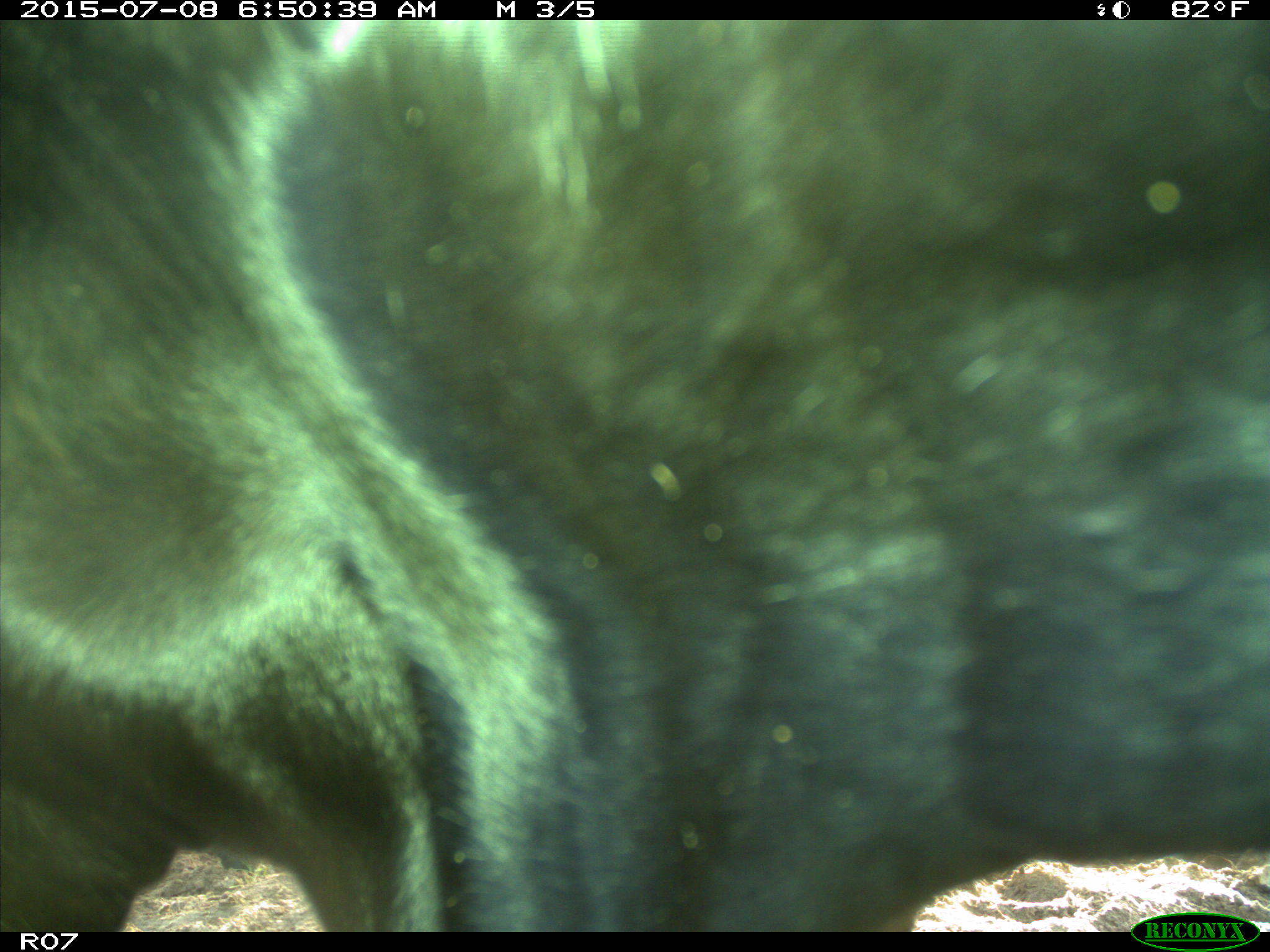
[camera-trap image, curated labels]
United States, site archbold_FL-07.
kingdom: Animalia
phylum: Chordata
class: Mammalia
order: Artiodactyla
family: Bovidae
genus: Bos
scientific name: Bos taurus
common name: domestic cow